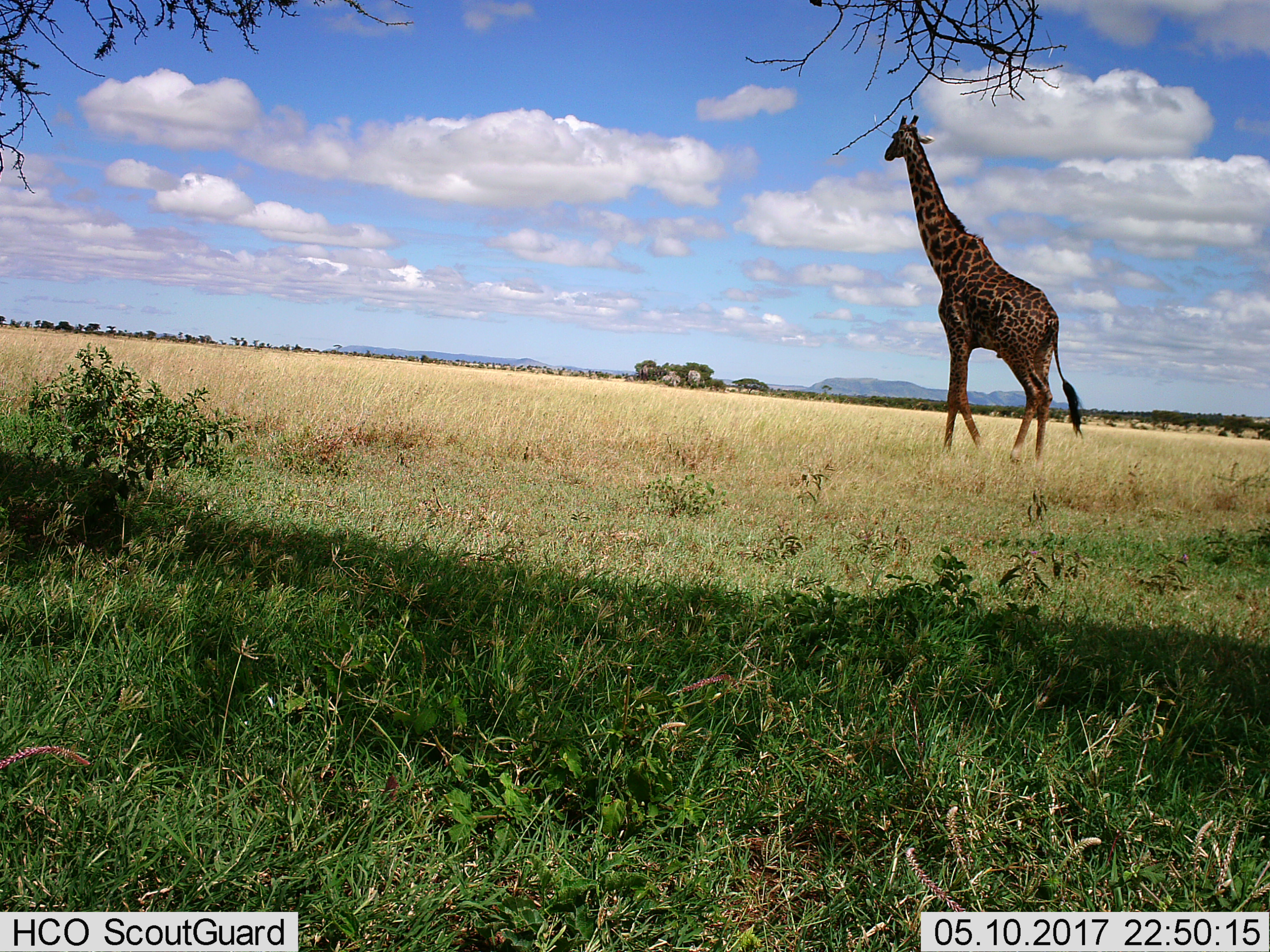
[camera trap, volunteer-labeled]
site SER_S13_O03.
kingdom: Animalia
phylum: Chordata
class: Mammalia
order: Artiodactyla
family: Giraffidae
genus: Giraffa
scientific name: Giraffa camelopardalis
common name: giraffe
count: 1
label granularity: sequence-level